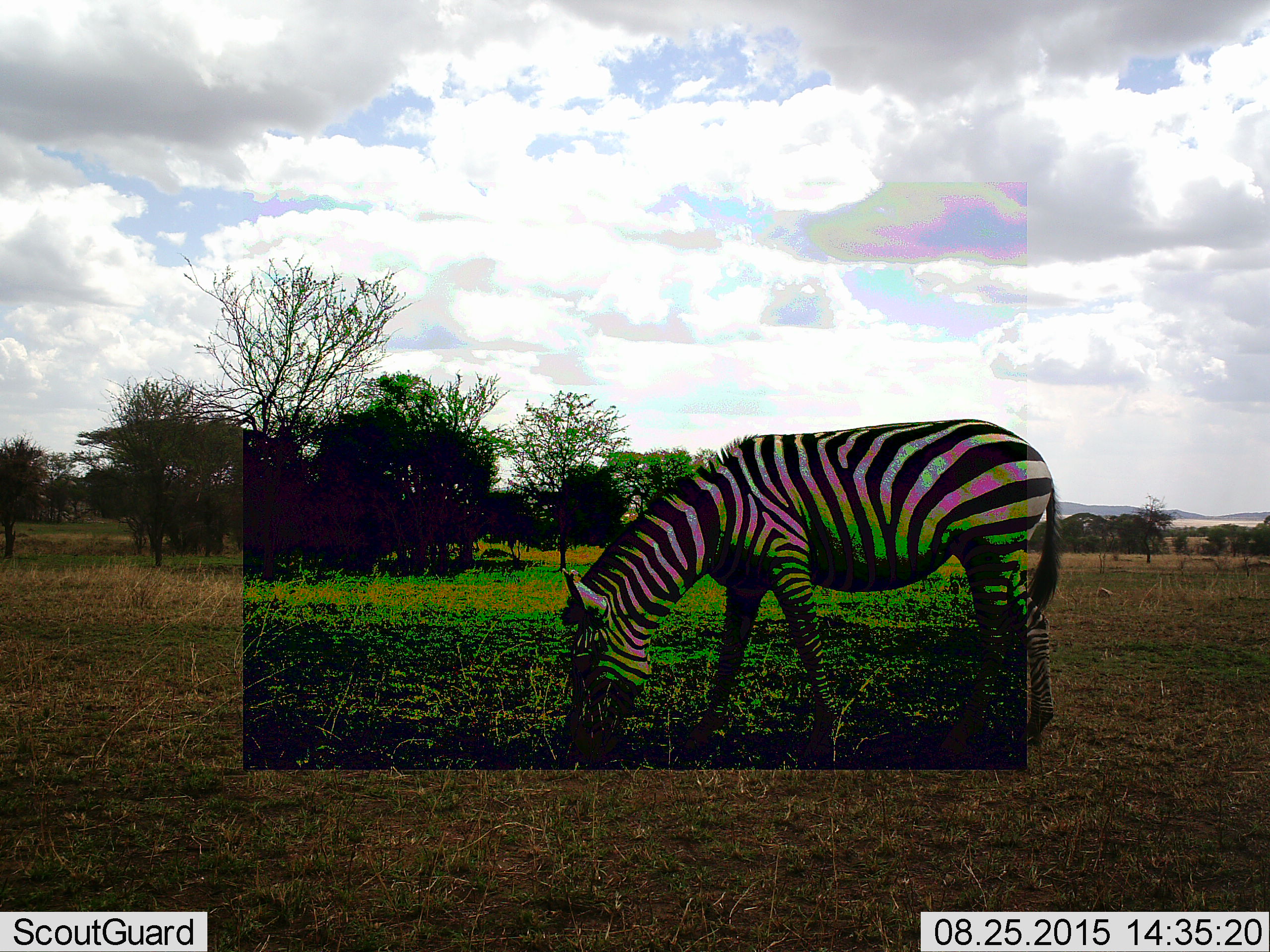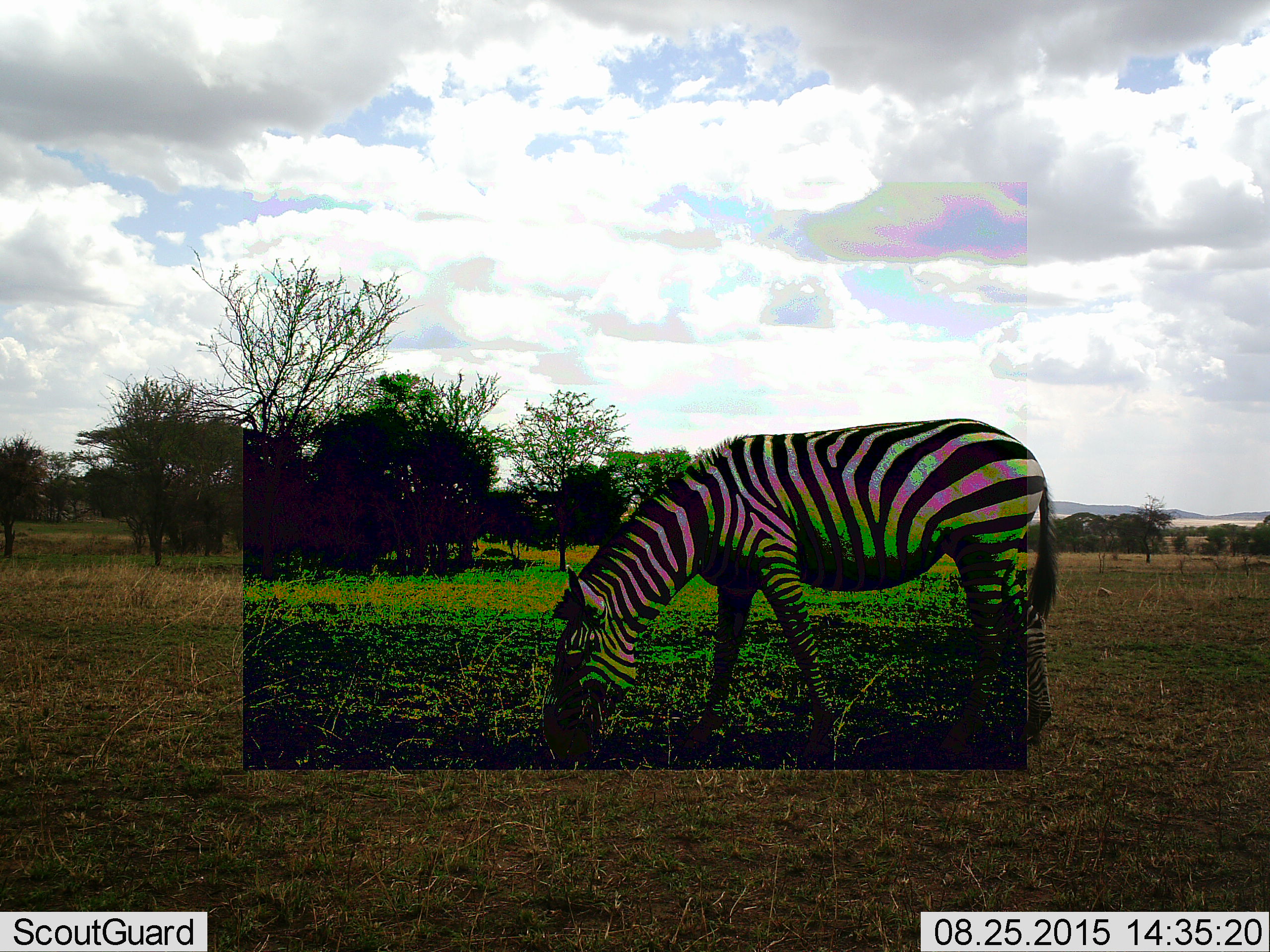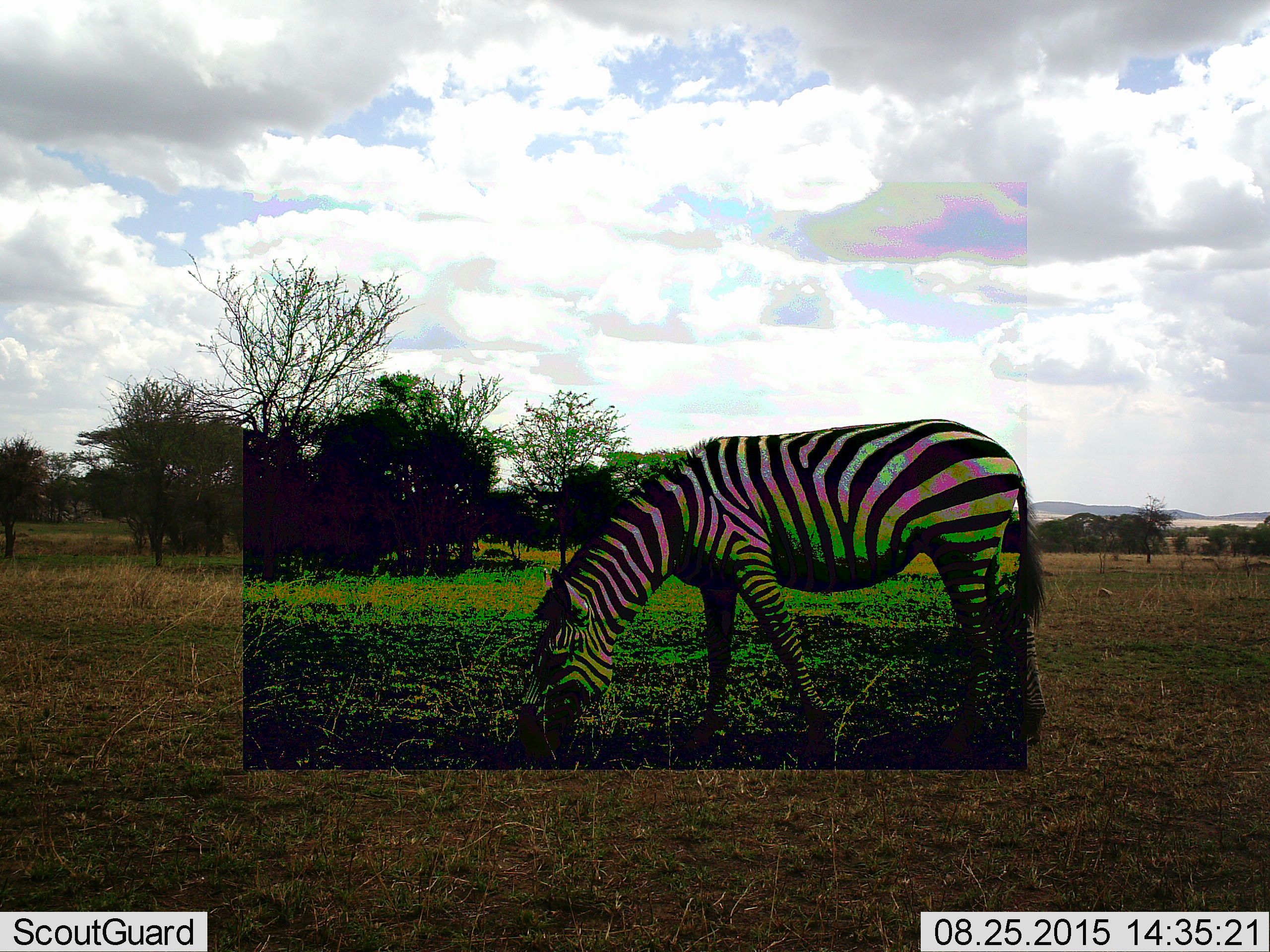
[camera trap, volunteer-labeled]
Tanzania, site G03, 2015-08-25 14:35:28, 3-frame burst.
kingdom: Animalia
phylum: Chordata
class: Mammalia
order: Perissodactyla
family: Equidae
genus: Equus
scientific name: Equus quagga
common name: plains zebra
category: zebra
Zebra (plains zebra) (Equus quagga), count 1. Behavior (volunteer vote fractions): standing 20%, resting 0%, moving 5%, interacting 0%. Young present (vote fraction): 0%. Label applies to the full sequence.